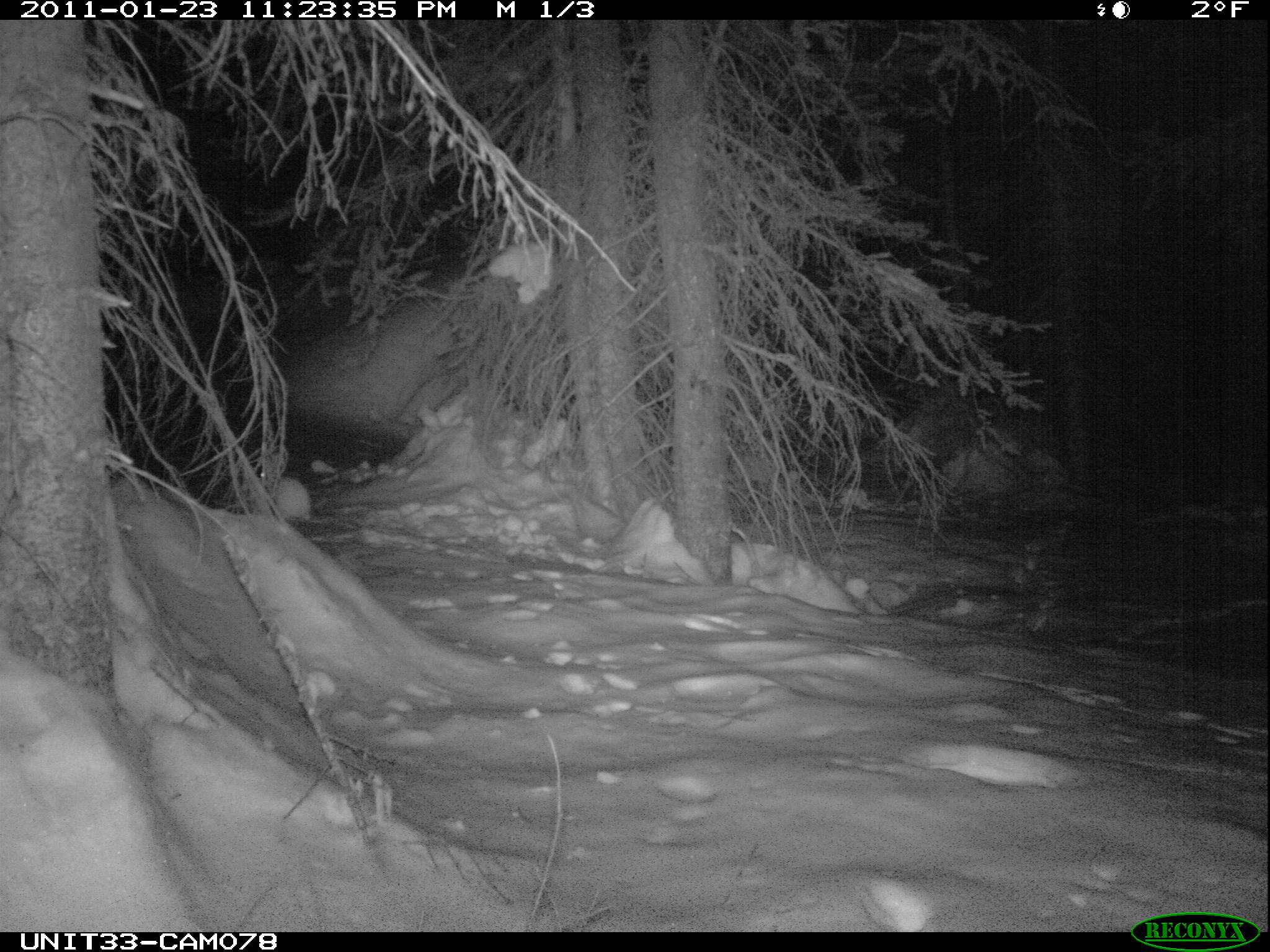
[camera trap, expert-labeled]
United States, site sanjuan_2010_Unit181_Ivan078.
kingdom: Animalia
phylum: Chordata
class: Mammalia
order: Lagomorpha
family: Leporidae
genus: Lepus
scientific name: Lepus americanus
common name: snowshoe hare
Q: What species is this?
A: Lepus americanus (snowshoe hare).